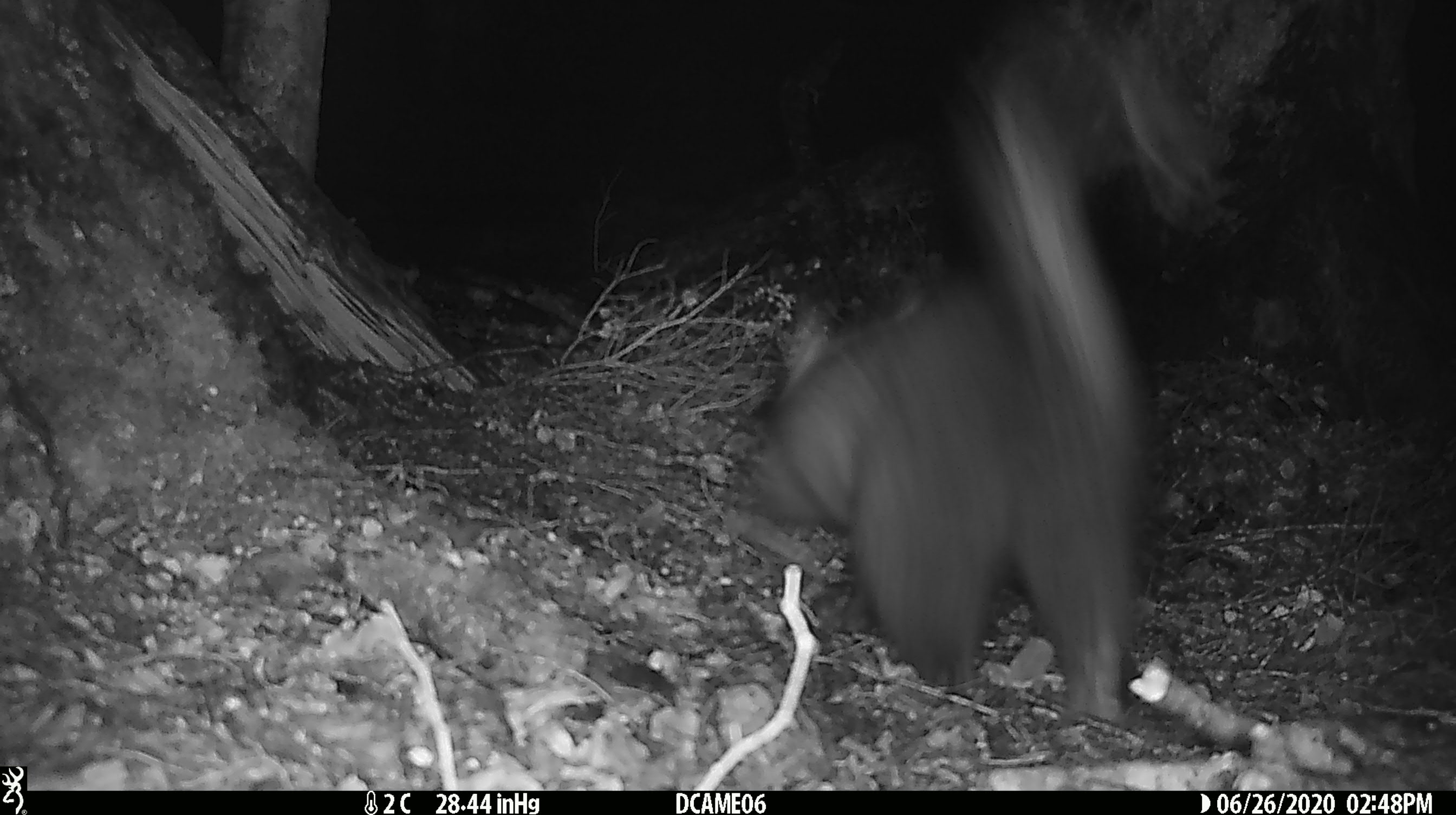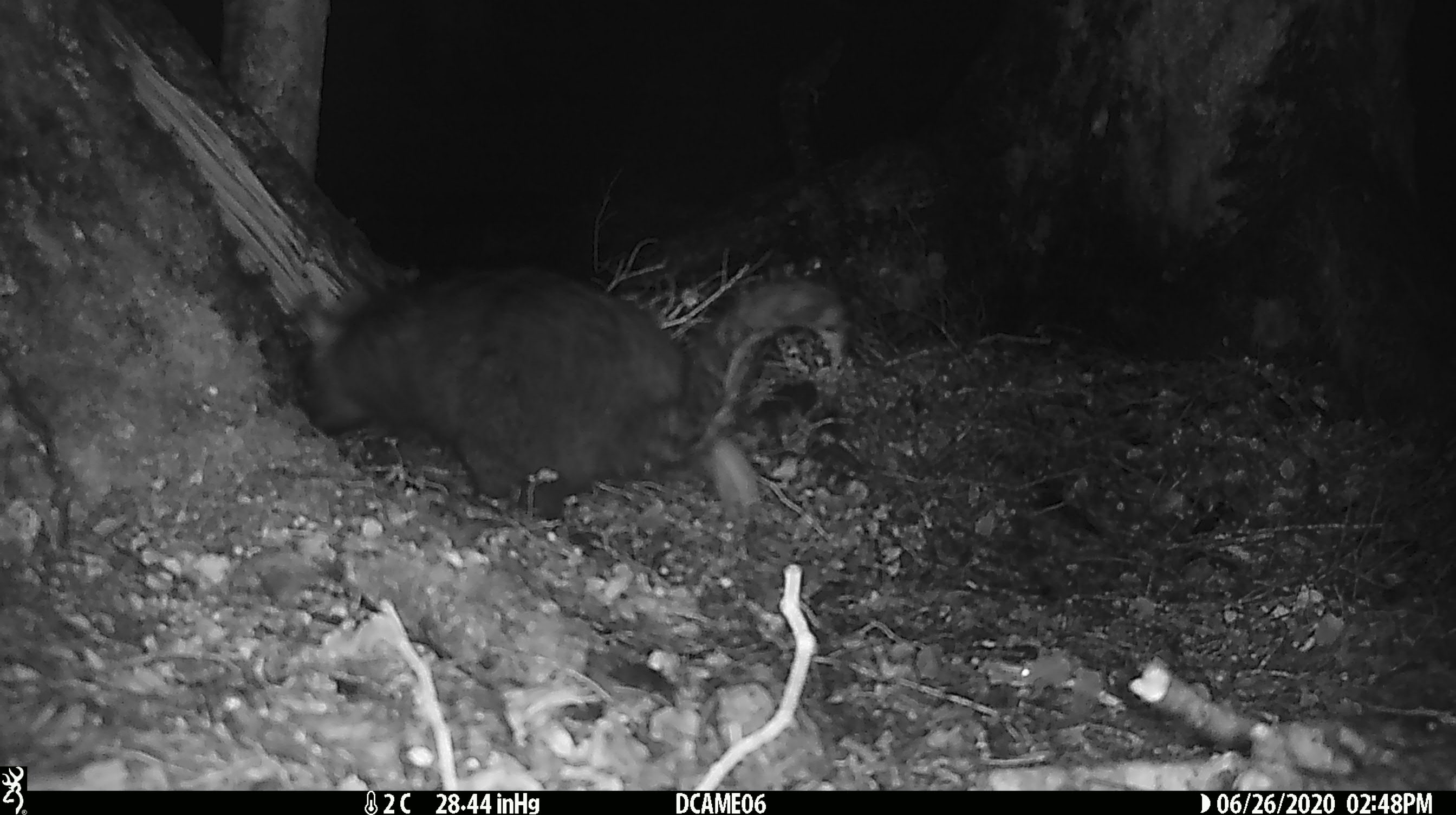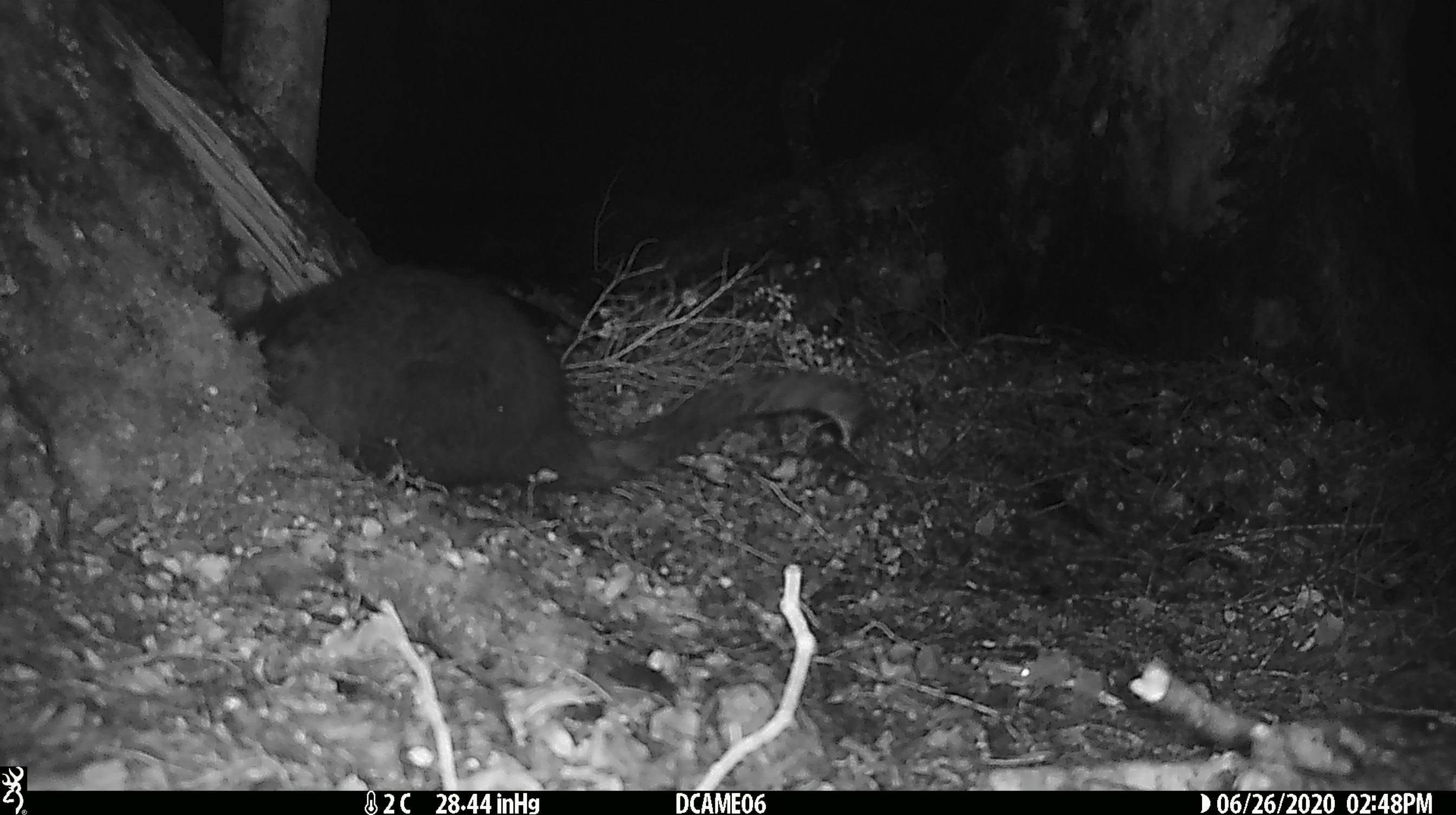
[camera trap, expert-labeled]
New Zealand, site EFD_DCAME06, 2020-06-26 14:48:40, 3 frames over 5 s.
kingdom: Animalia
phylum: Chordata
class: Mammalia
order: Diprotodontia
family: Phalangeridae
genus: Trichosurus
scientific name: Trichosurus vulpecula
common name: common brushtail possum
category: possum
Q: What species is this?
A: Possum (common brushtail possum) (Trichosurus vulpecula).